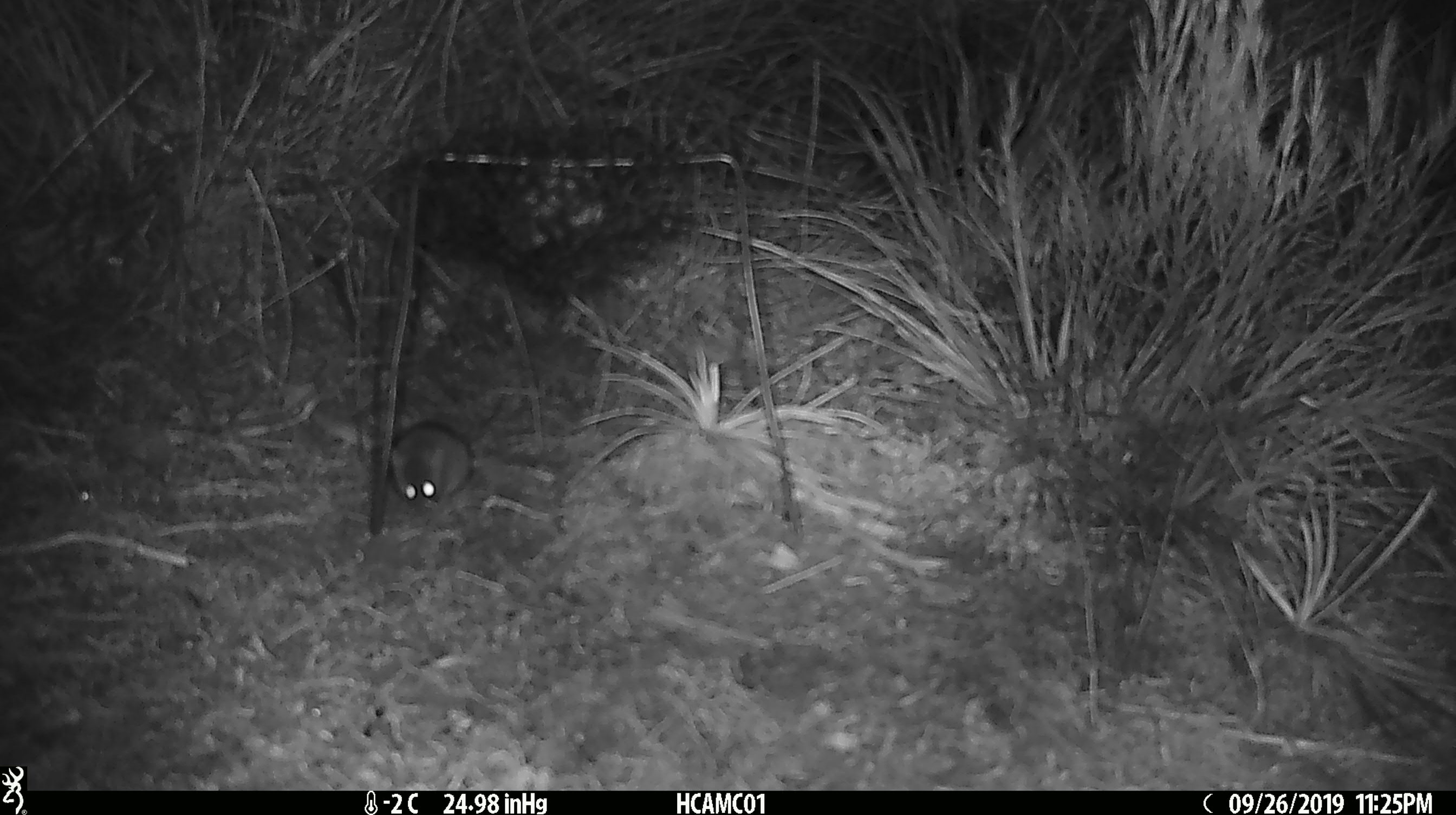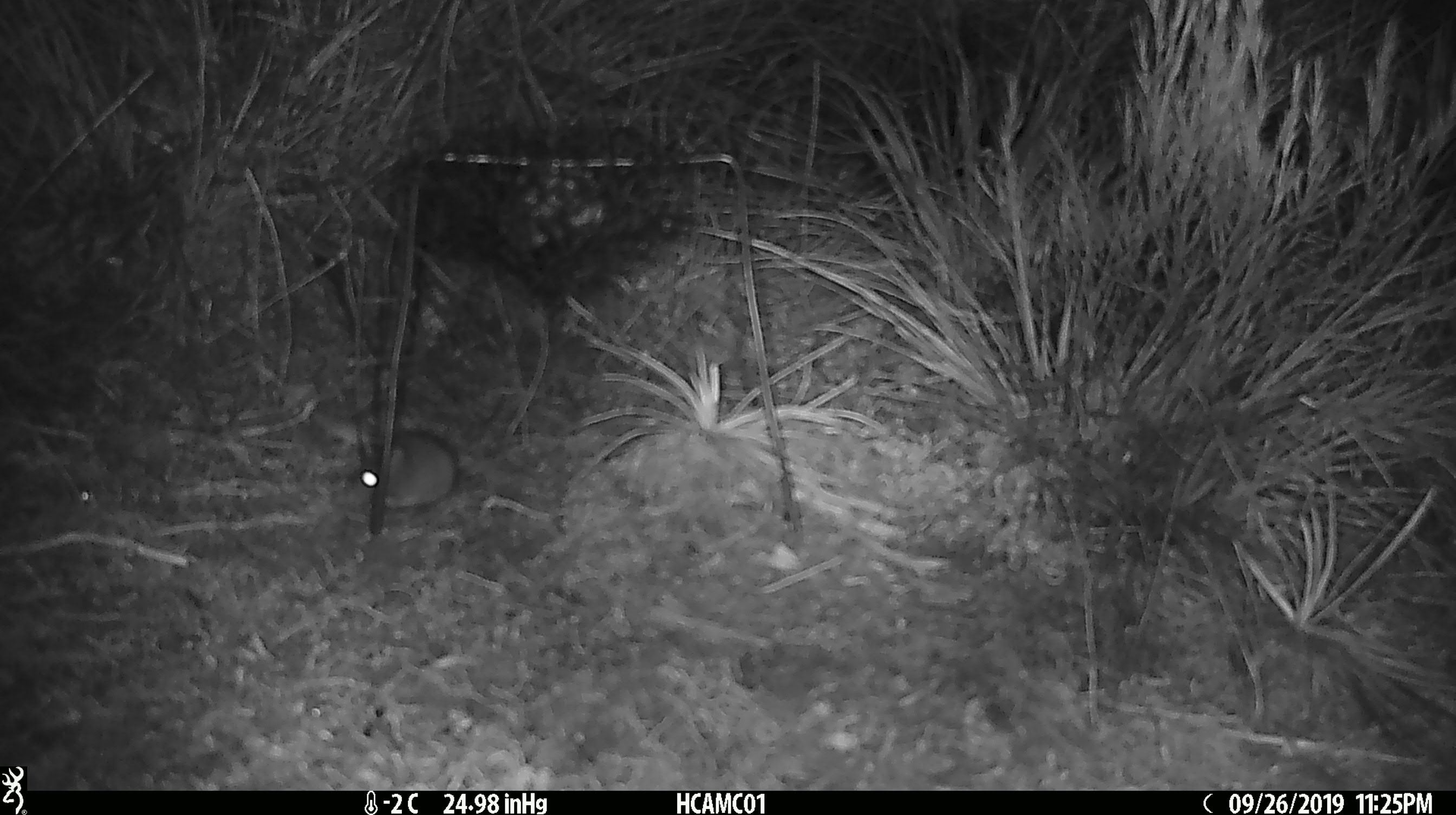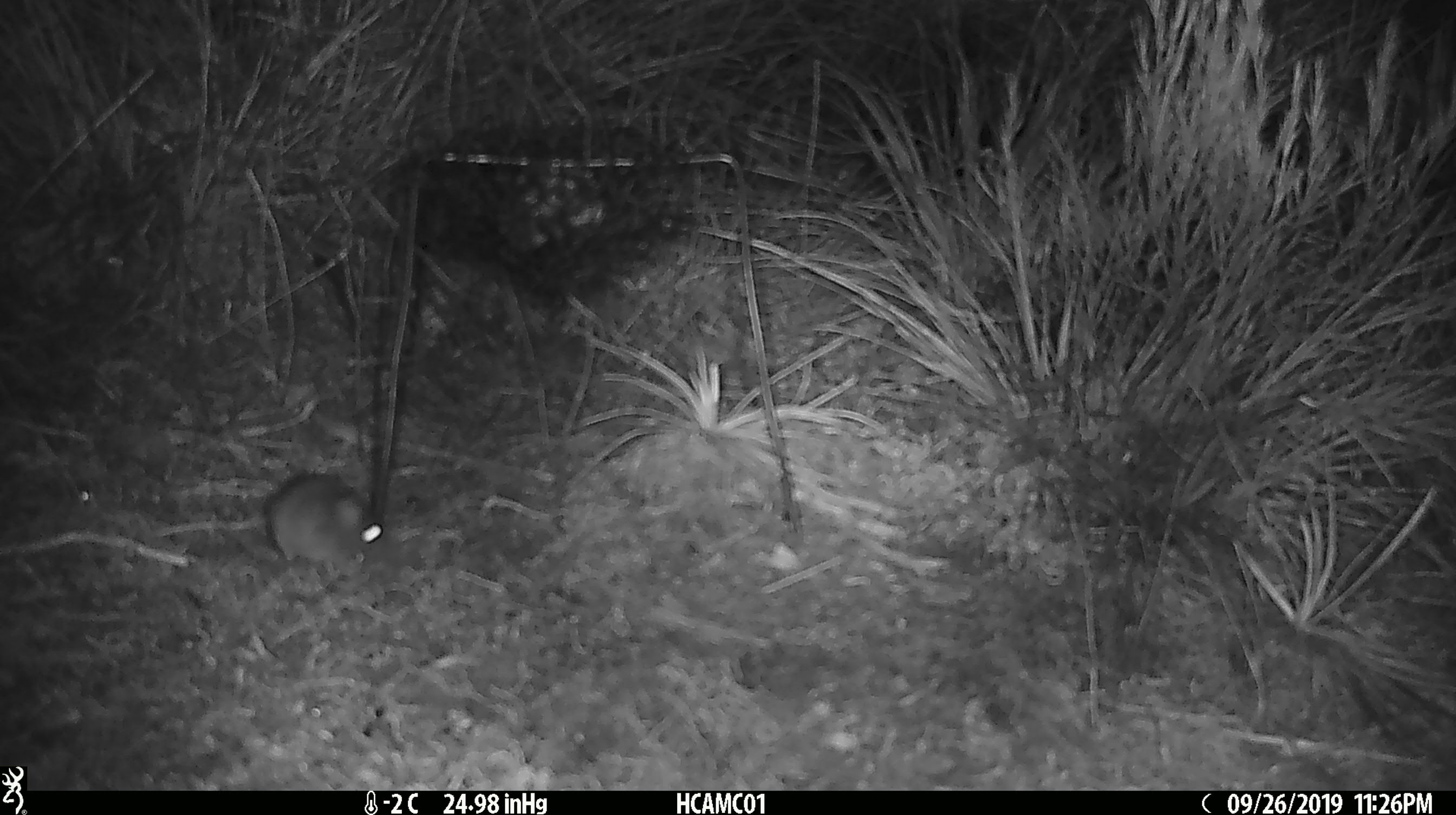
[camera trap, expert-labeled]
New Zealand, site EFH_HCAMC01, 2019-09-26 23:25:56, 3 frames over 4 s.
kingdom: Animalia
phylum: Chordata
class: Mammalia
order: Rodentia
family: Muridae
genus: Mus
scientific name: Mus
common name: mouse